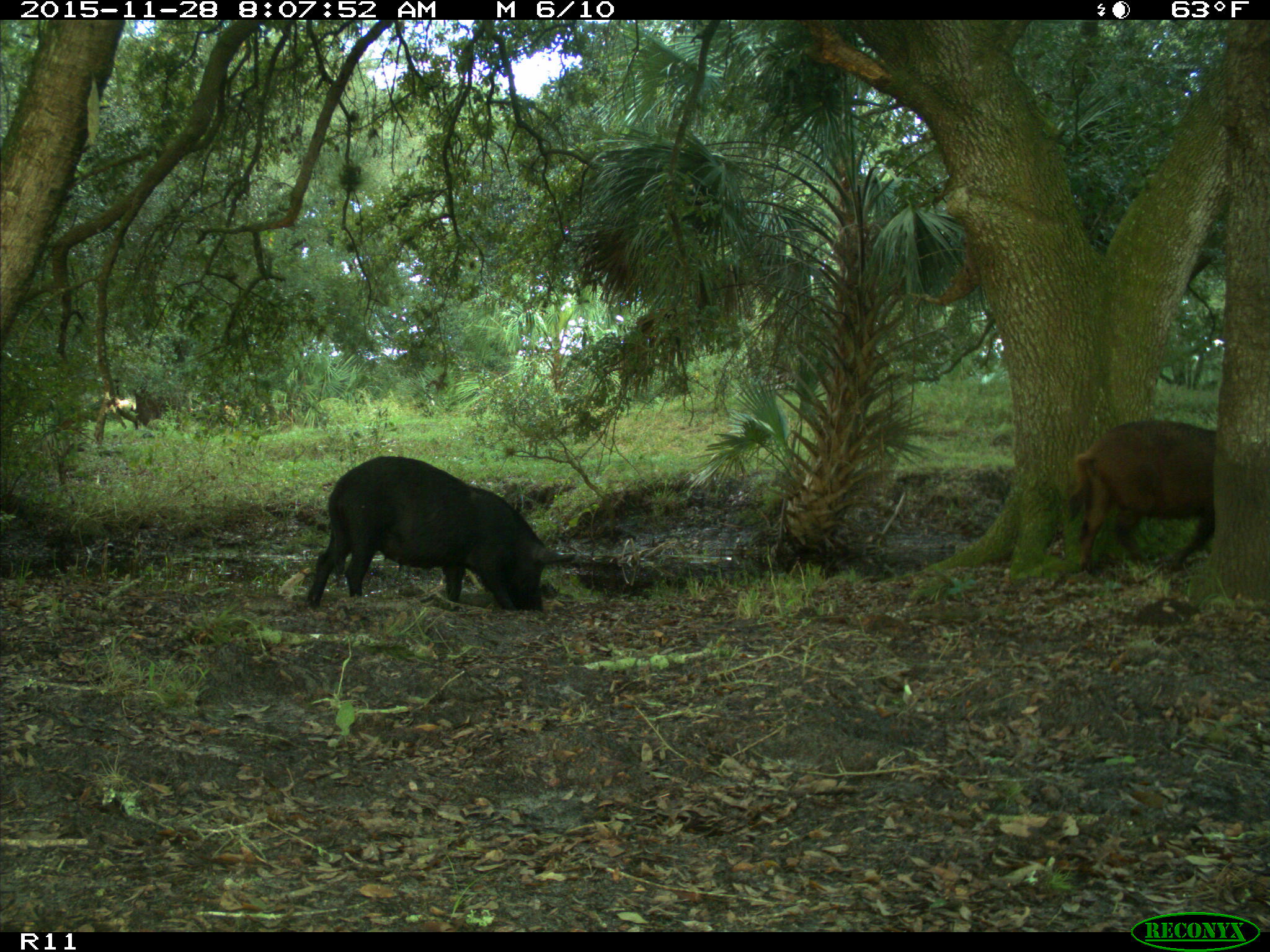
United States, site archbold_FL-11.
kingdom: Animalia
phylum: Chordata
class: Mammalia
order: Artiodactyla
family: Suidae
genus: Sus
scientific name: Sus scrofa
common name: wild boar